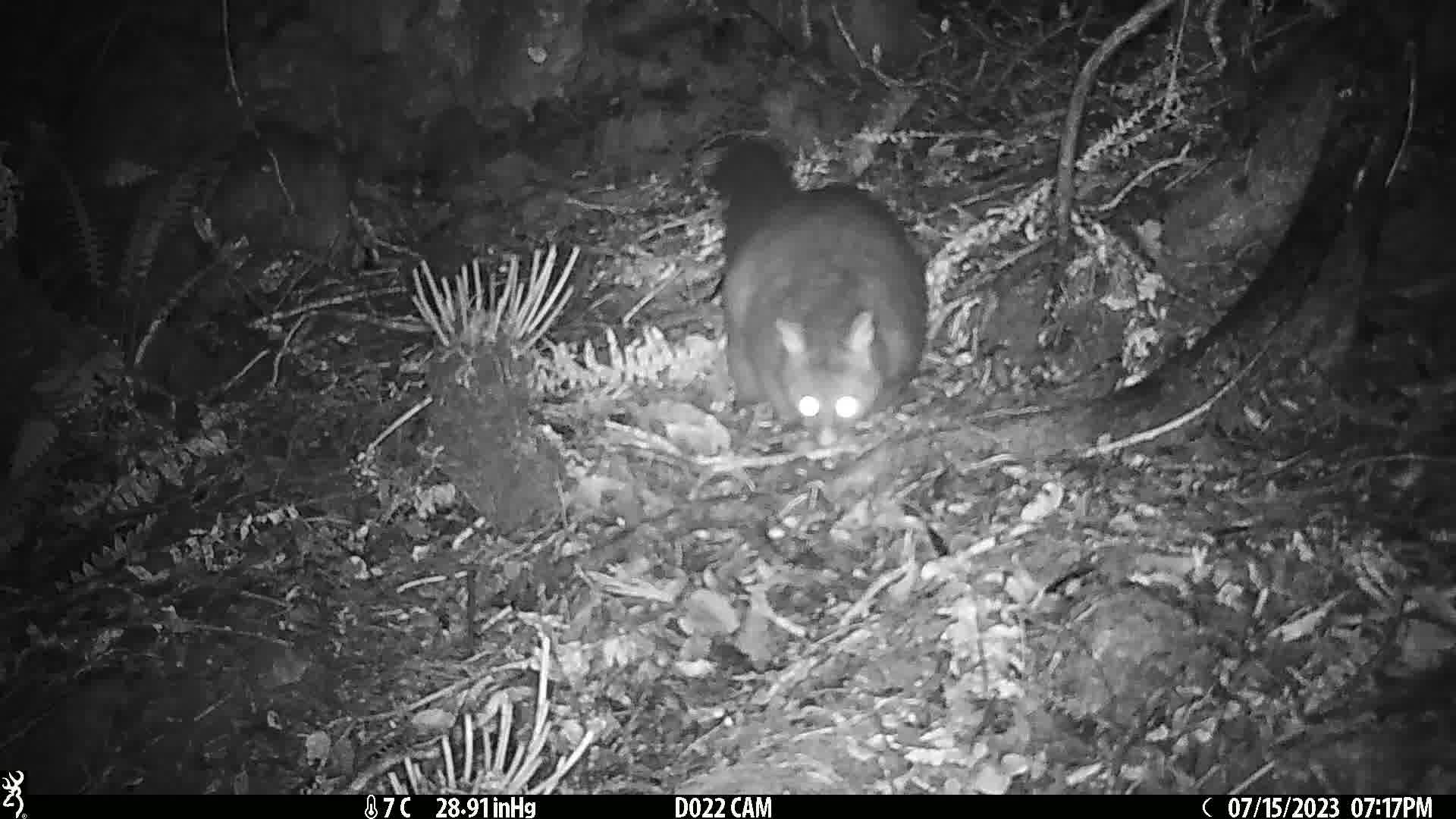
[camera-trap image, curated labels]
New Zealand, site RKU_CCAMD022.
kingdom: Animalia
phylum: Chordata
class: Mammalia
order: Diprotodontia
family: Phalangeridae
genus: Trichosurus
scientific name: Trichosurus vulpecula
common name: common brushtail possum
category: possum